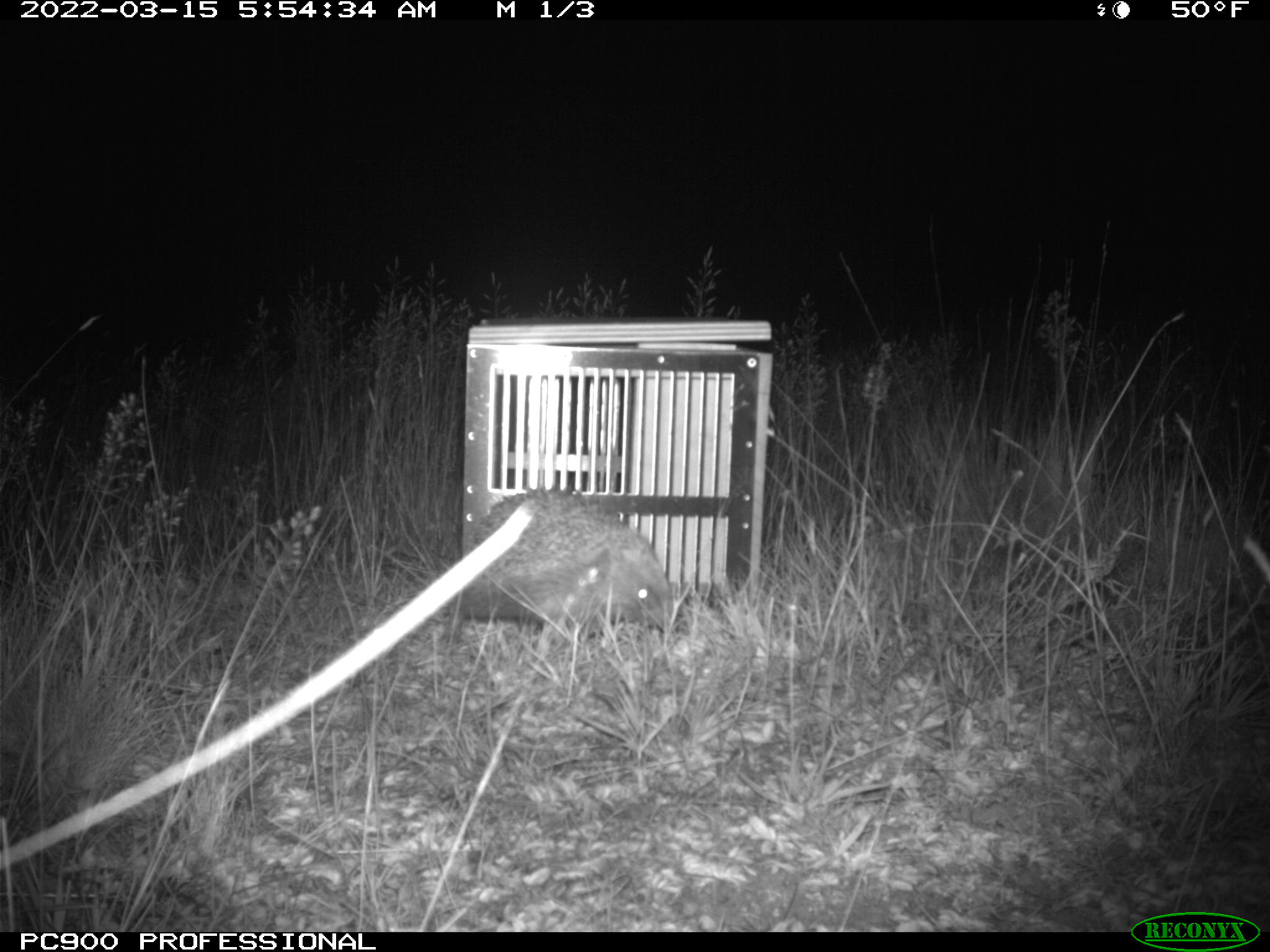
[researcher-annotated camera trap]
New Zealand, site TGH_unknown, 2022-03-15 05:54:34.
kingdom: Animalia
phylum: Chordata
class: Mammalia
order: Eulipotyphla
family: Erinaceidae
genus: Erinaceus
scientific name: Erinaceus europaeus europaeus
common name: european hedgehog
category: hedgehog